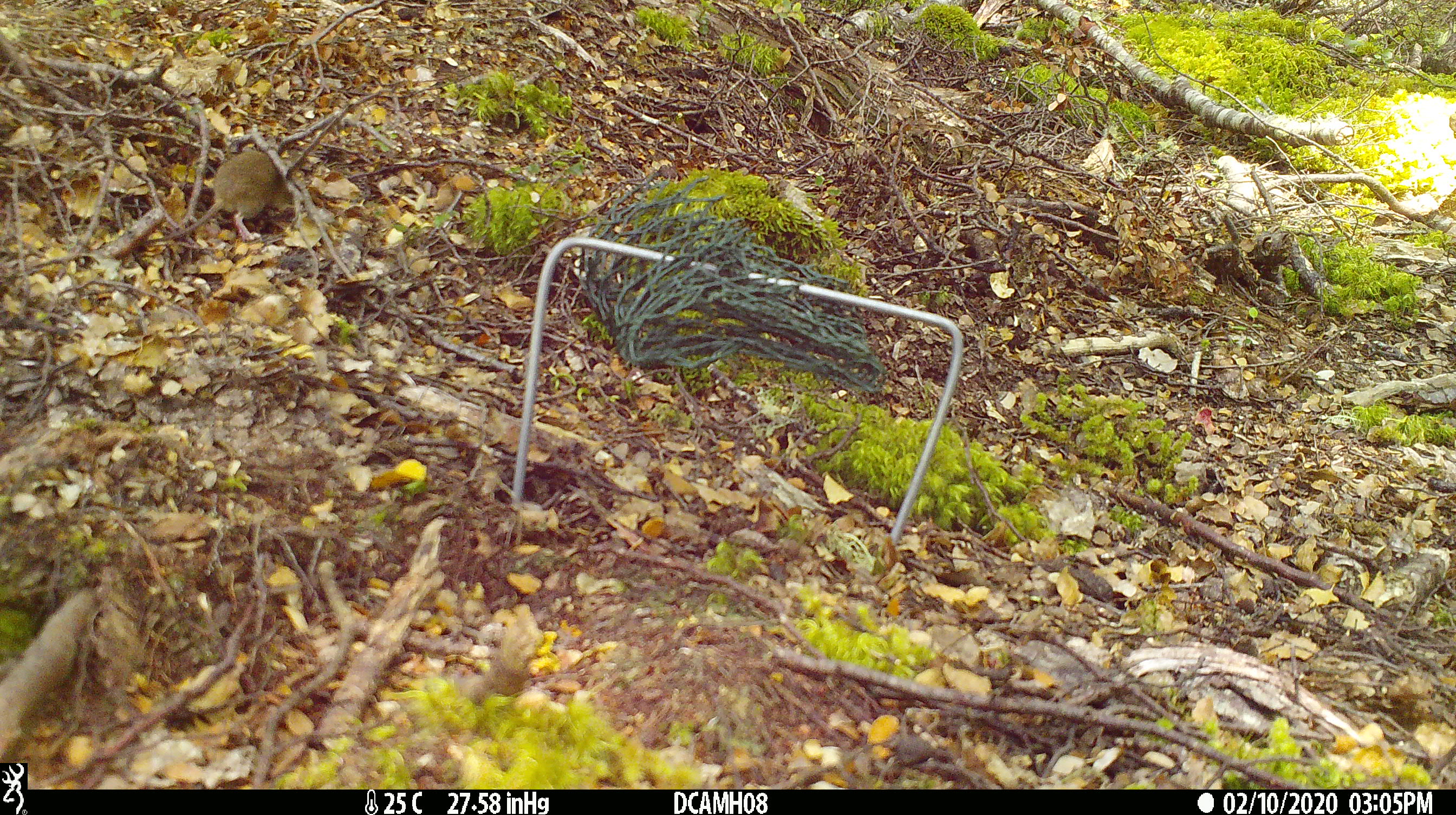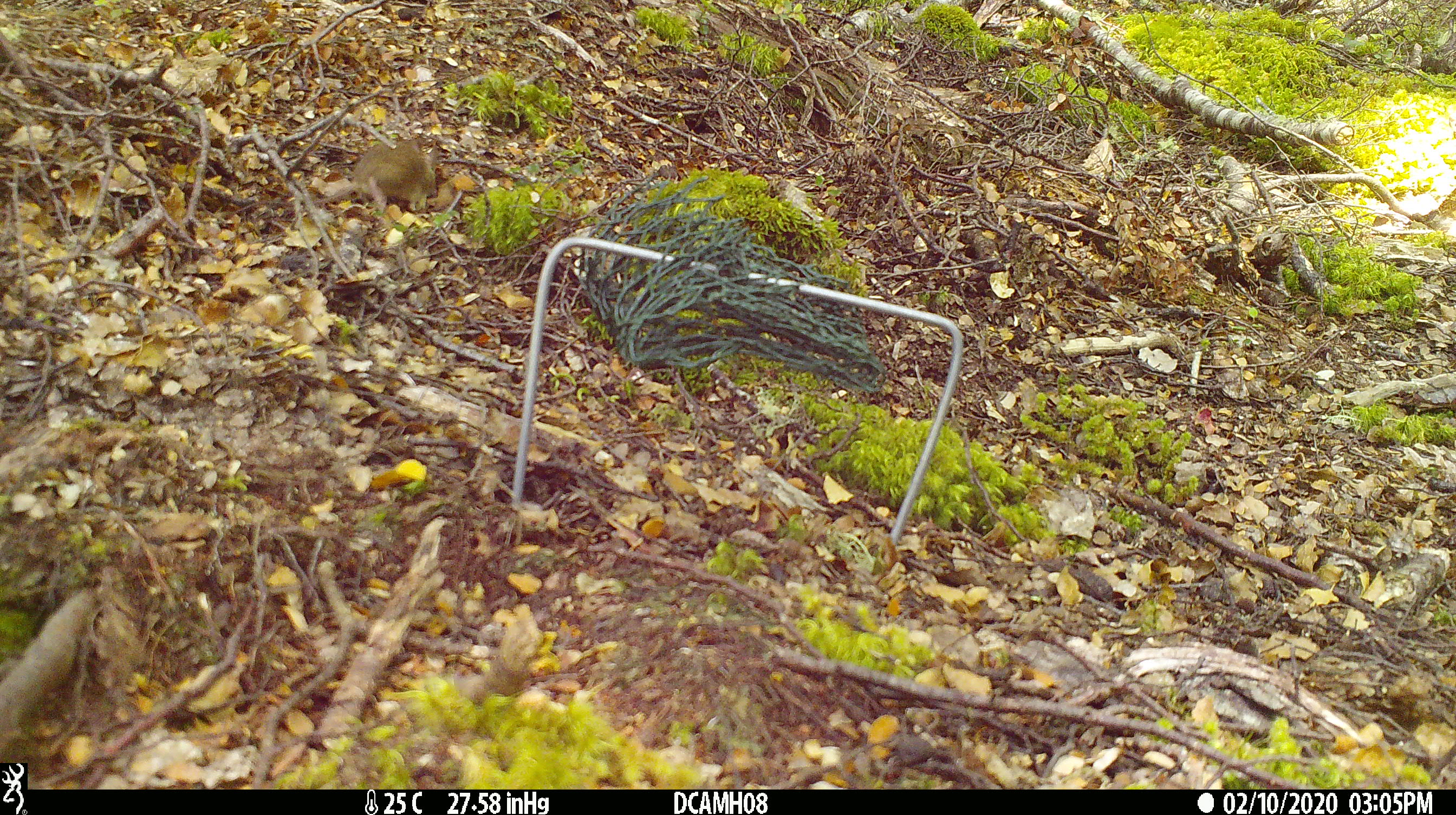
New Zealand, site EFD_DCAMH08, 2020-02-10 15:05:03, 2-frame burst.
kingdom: Animalia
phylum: Chordata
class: Mammalia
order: Rodentia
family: Muridae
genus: Mus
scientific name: Mus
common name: mouse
Mouse (Mus).